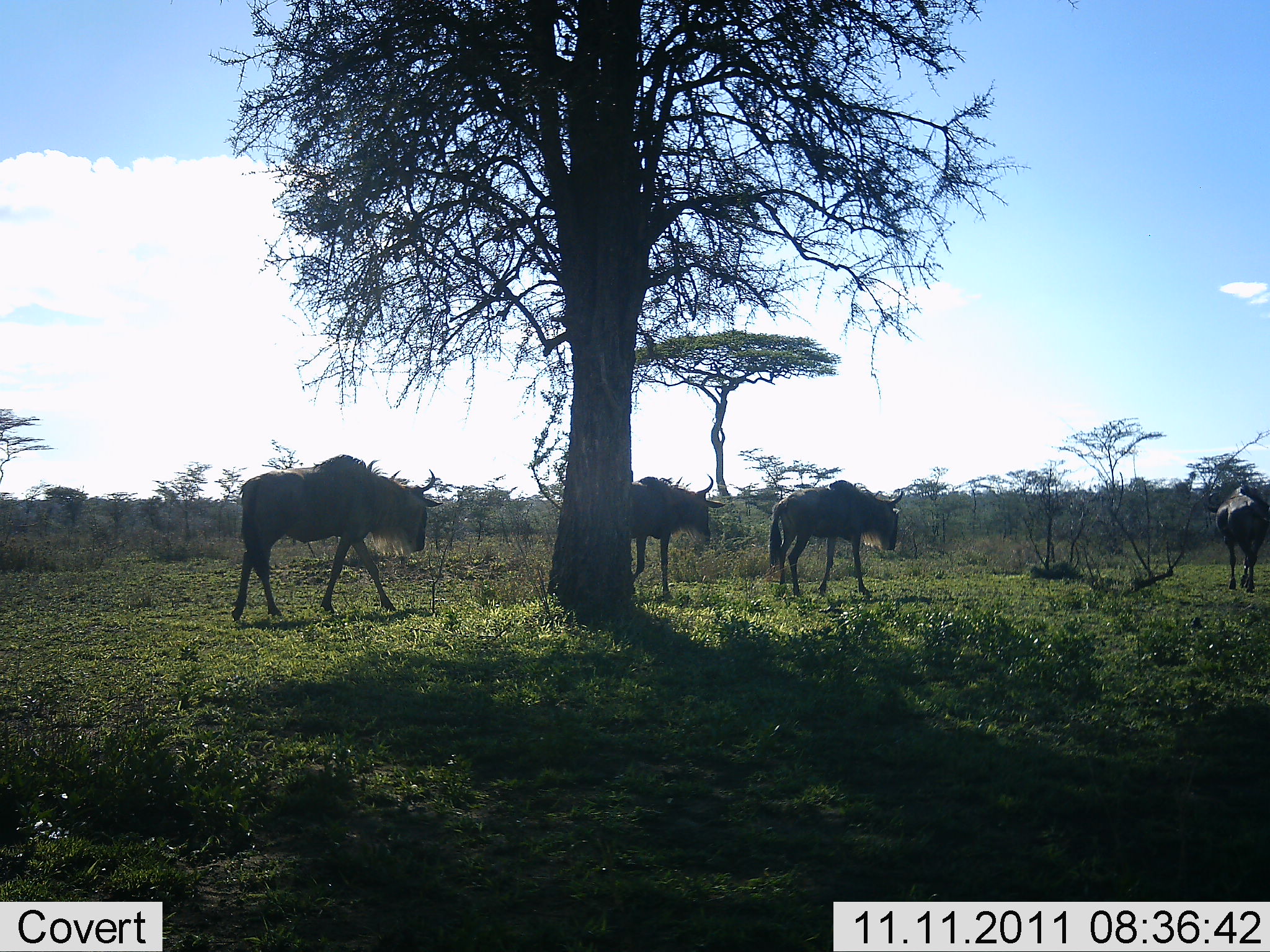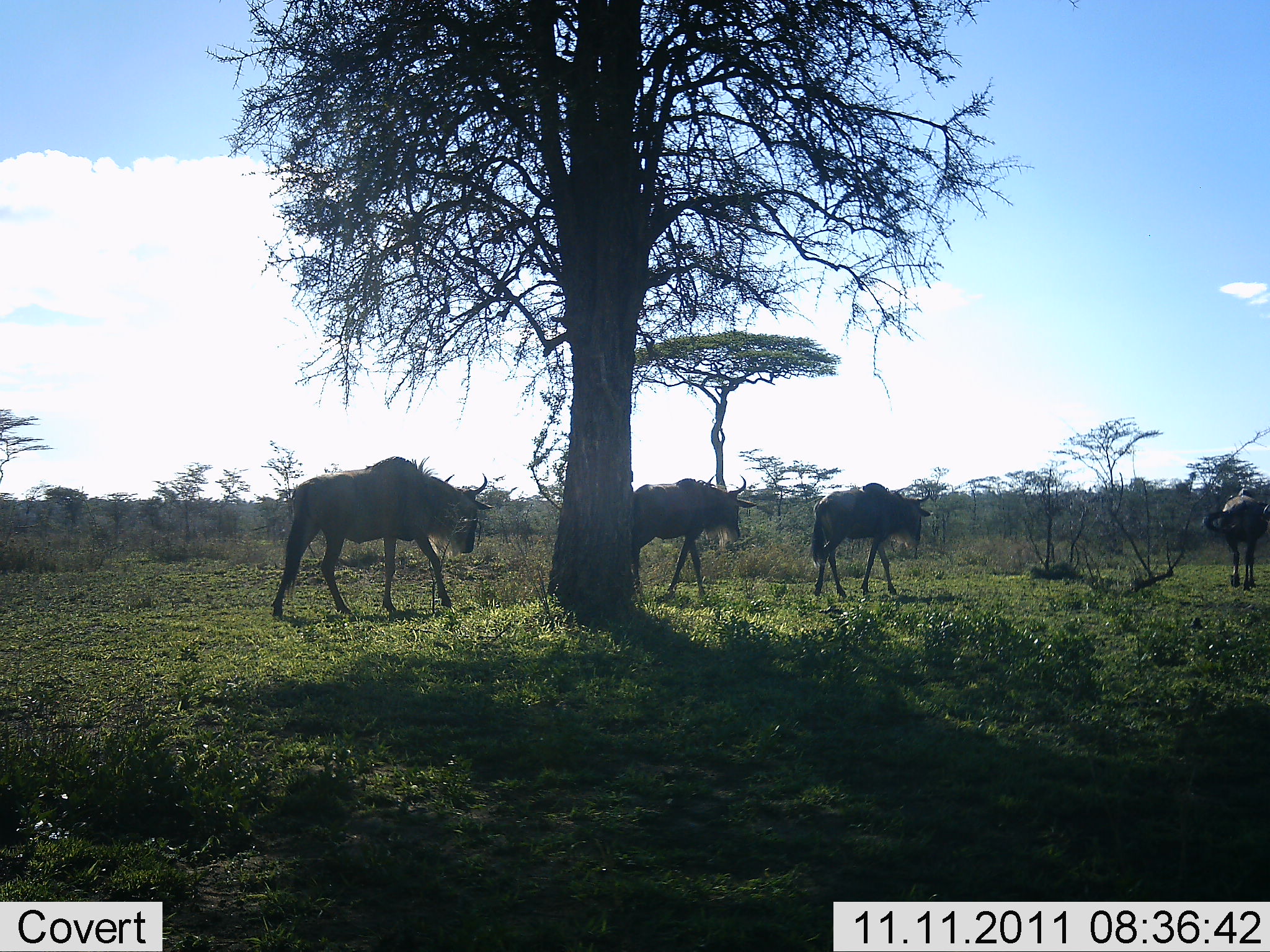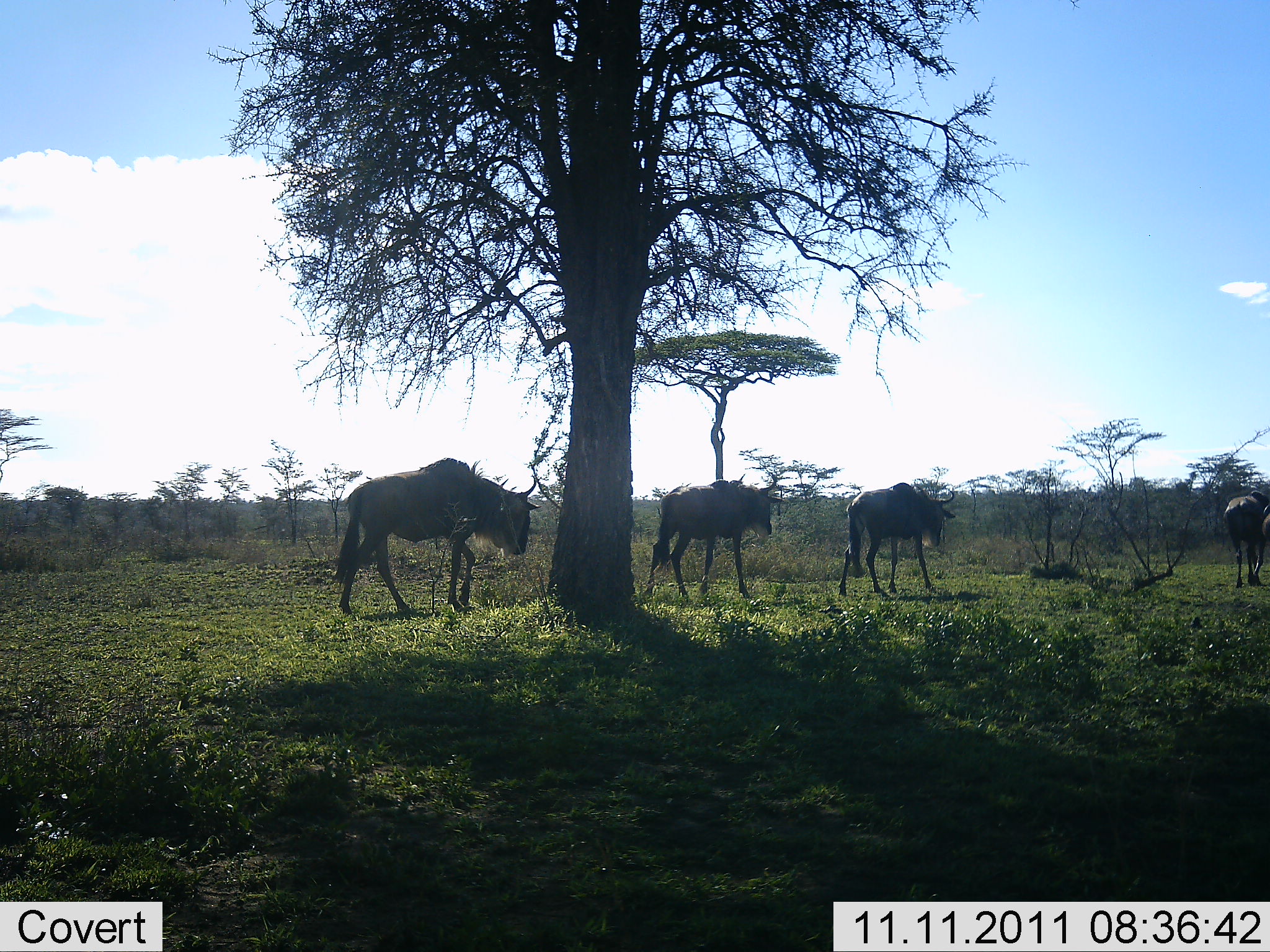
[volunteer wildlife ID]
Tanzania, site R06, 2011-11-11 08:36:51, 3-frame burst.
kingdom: Animalia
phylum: Chordata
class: Mammalia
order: Artiodactyla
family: Bovidae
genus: Connochaetes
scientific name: Connochaetes taurinus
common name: blue wildebeest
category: wildebeest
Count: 4.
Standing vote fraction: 9%.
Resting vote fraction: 0%.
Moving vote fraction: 100%.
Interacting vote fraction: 0%.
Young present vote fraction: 0%.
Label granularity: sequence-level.